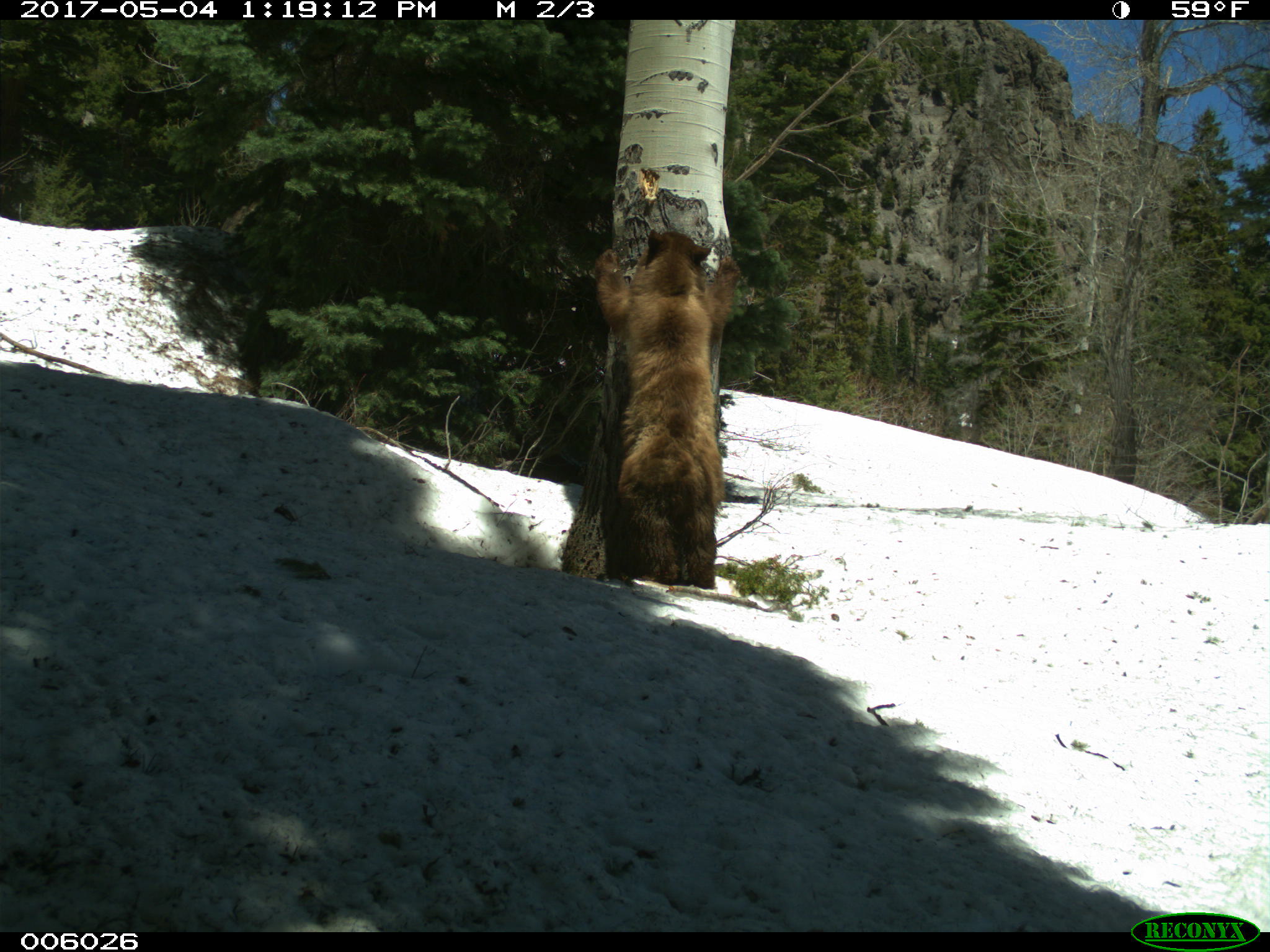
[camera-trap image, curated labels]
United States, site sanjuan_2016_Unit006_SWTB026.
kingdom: Animalia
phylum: Chordata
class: Mammalia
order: Carnivora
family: Ursidae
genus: Ursus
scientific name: Ursus americanus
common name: american black bear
Ursus americanus (american black bear).